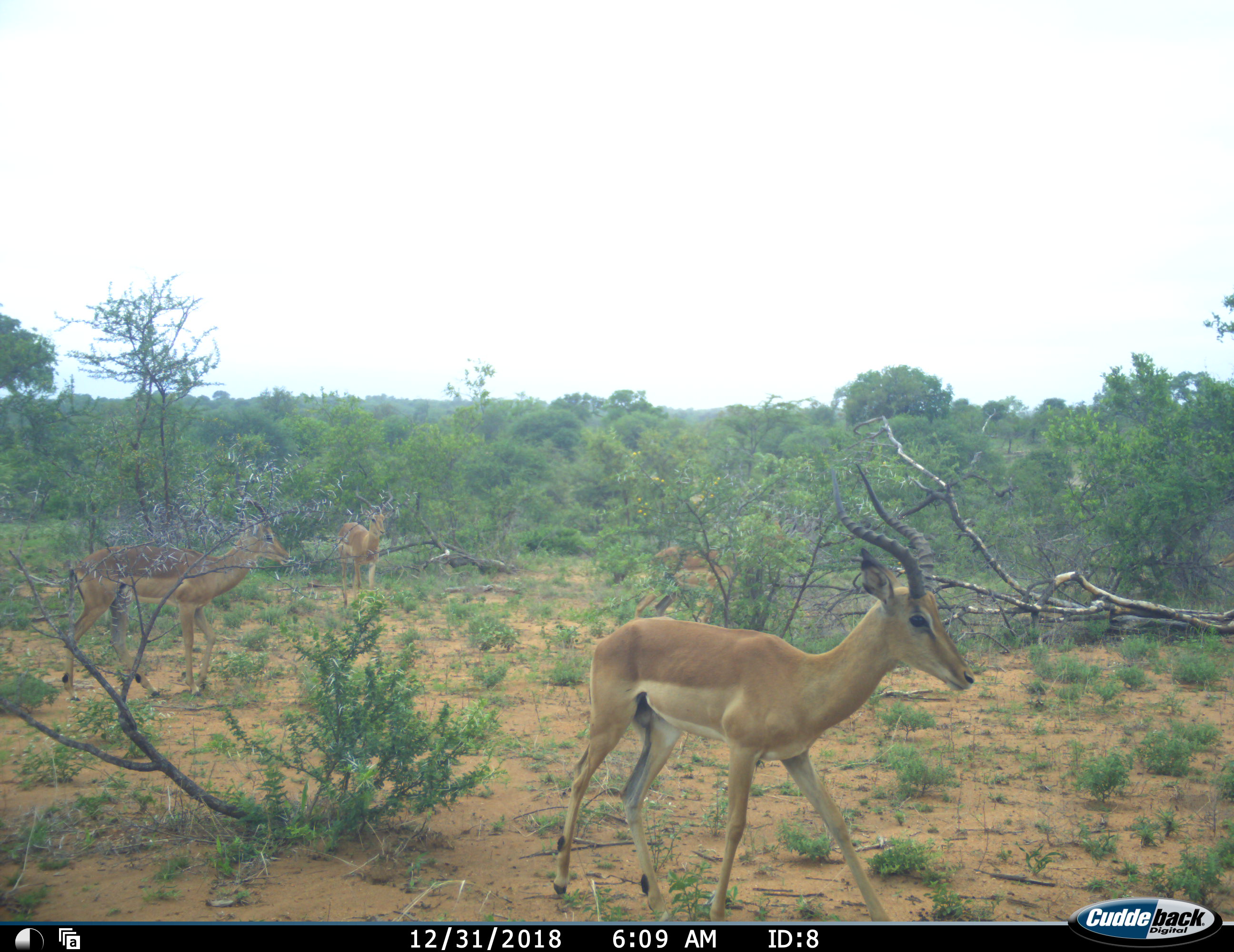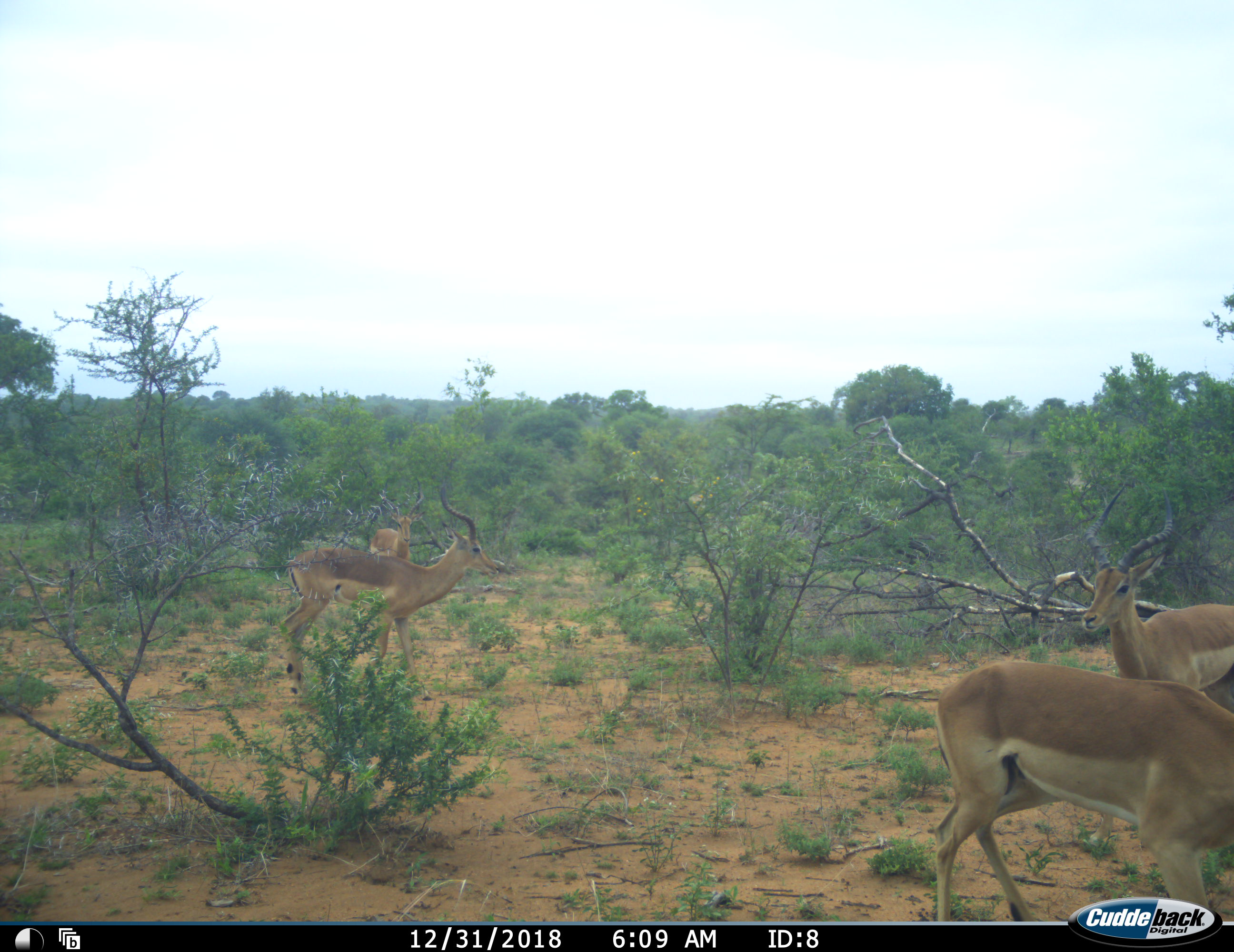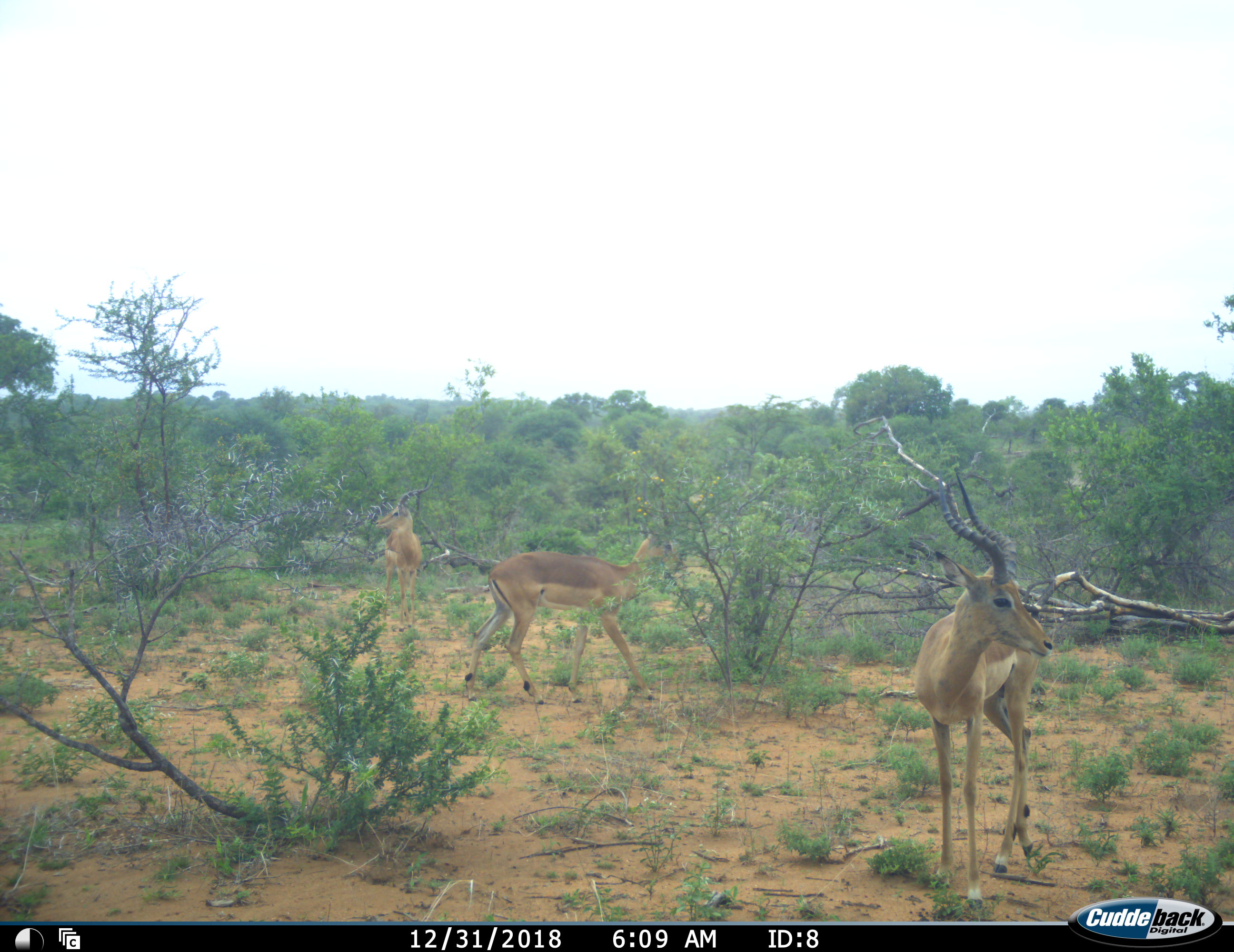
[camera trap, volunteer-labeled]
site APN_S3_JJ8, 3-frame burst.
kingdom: Animalia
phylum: Chordata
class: Mammalia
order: Artiodactyla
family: Bovidae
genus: Aepyceros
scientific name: Aepyceros melampus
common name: impala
Impala (Aepyceros melampus), count 4. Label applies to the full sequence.